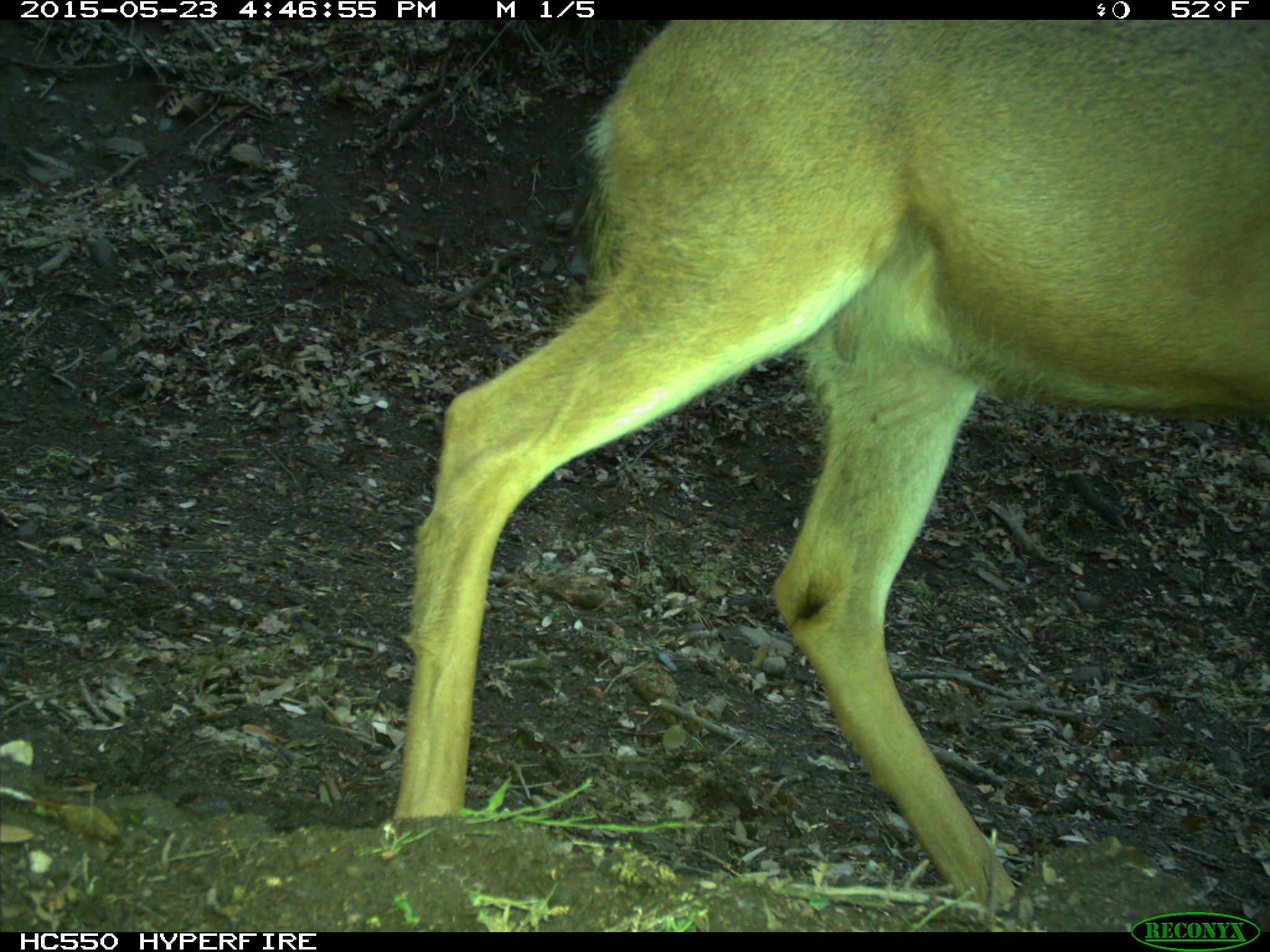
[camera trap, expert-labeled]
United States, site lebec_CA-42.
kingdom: Animalia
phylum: Chordata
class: Mammalia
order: Artiodactyla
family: Cervidae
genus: Odocoileus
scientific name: Odocoileus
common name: deer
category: unidentified deer